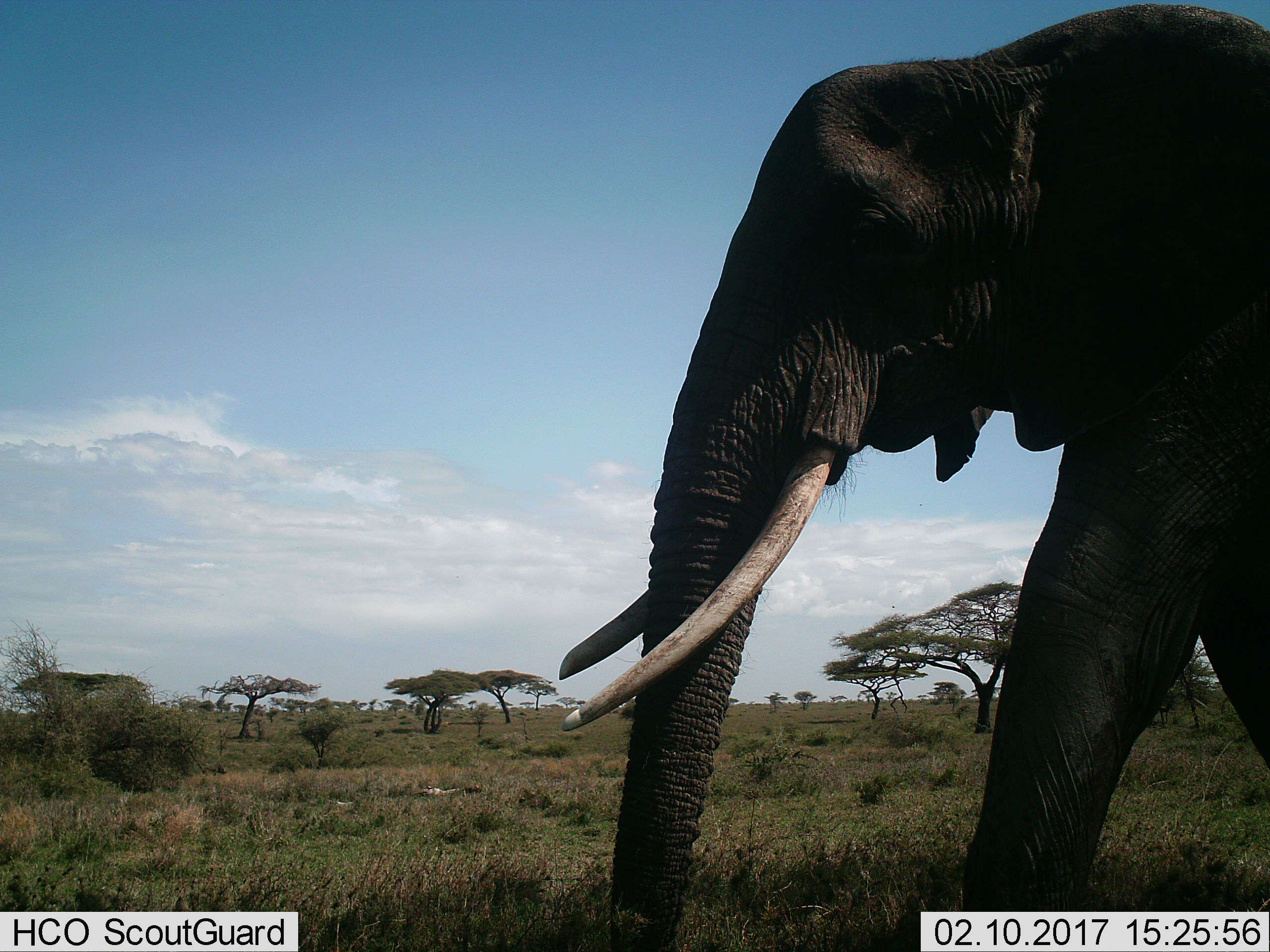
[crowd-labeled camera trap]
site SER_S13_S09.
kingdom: Animalia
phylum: Chordata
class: Mammalia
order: Proboscidea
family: Elephantidae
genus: Loxodonta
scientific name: Loxodonta africana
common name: african bush elephant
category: elephant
Elephant (african bush elephant) (Loxodonta africana), count 1. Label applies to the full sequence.